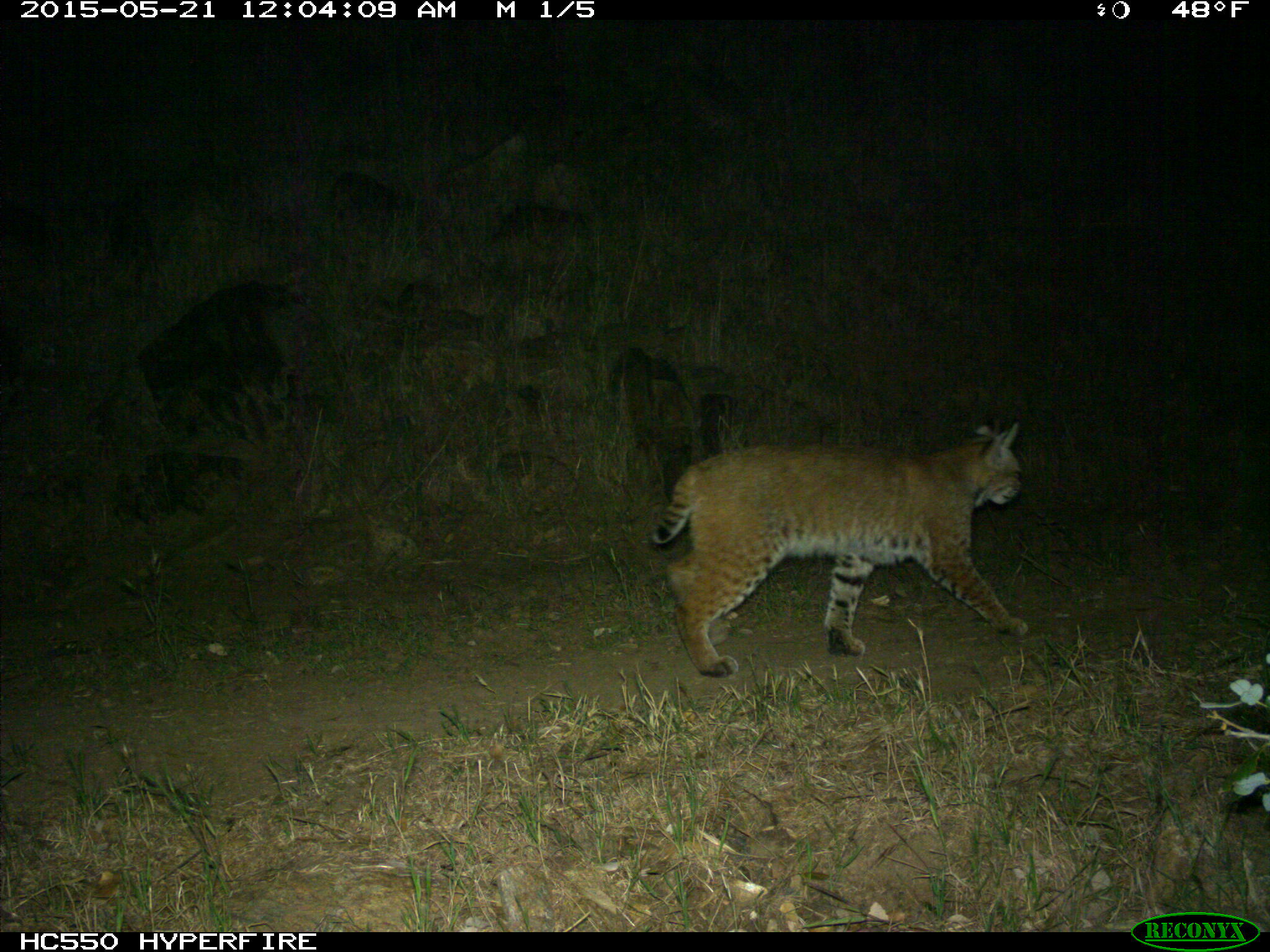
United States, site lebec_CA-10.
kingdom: Animalia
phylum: Chordata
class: Mammalia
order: Carnivora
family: Felidae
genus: Lynx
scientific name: Lynx rufus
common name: bobcat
Lynx rufus (bobcat).